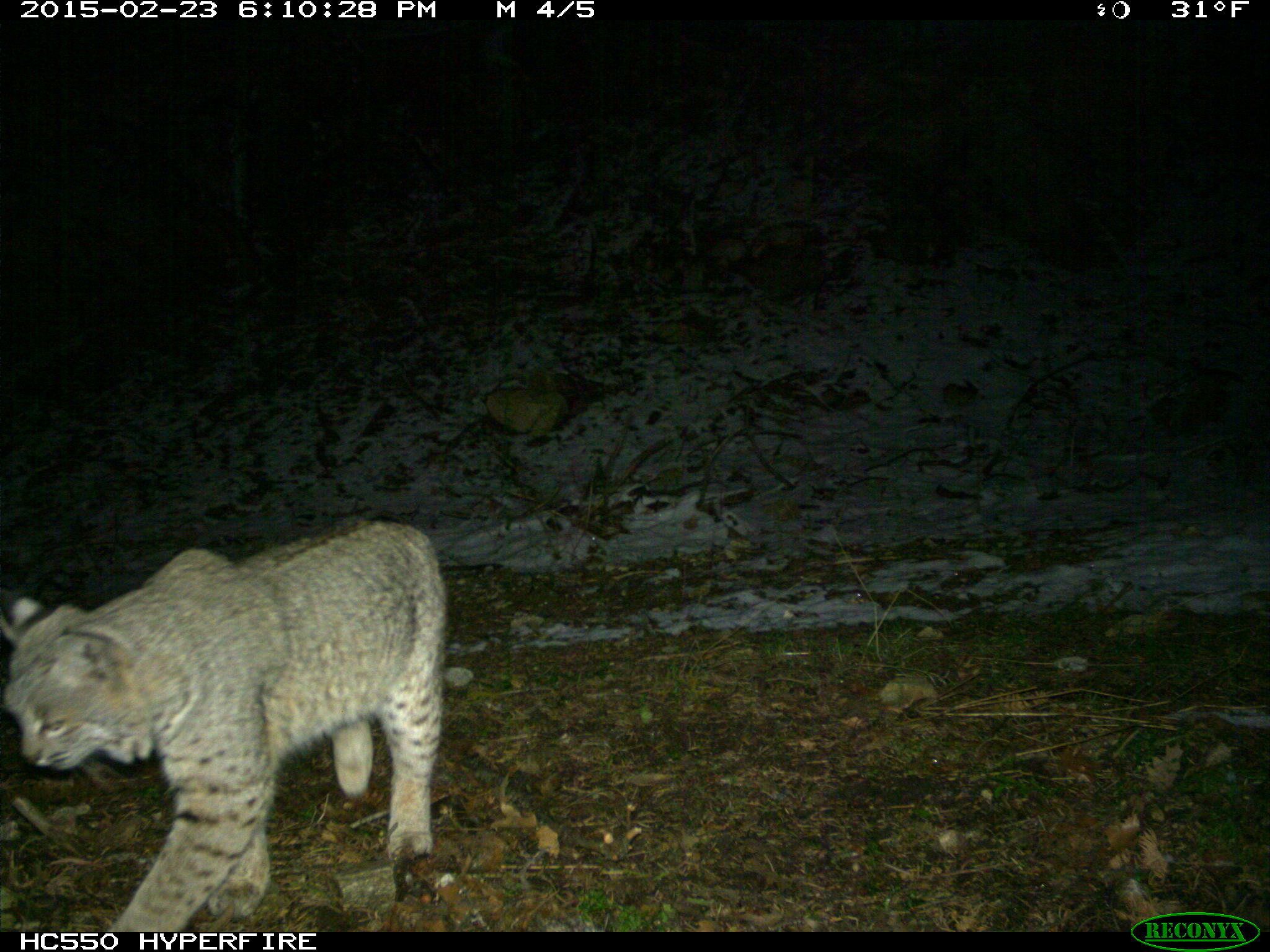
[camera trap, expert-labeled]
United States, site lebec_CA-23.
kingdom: Animalia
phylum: Chordata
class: Mammalia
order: Carnivora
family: Felidae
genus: Lynx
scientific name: Lynx rufus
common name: bobcat